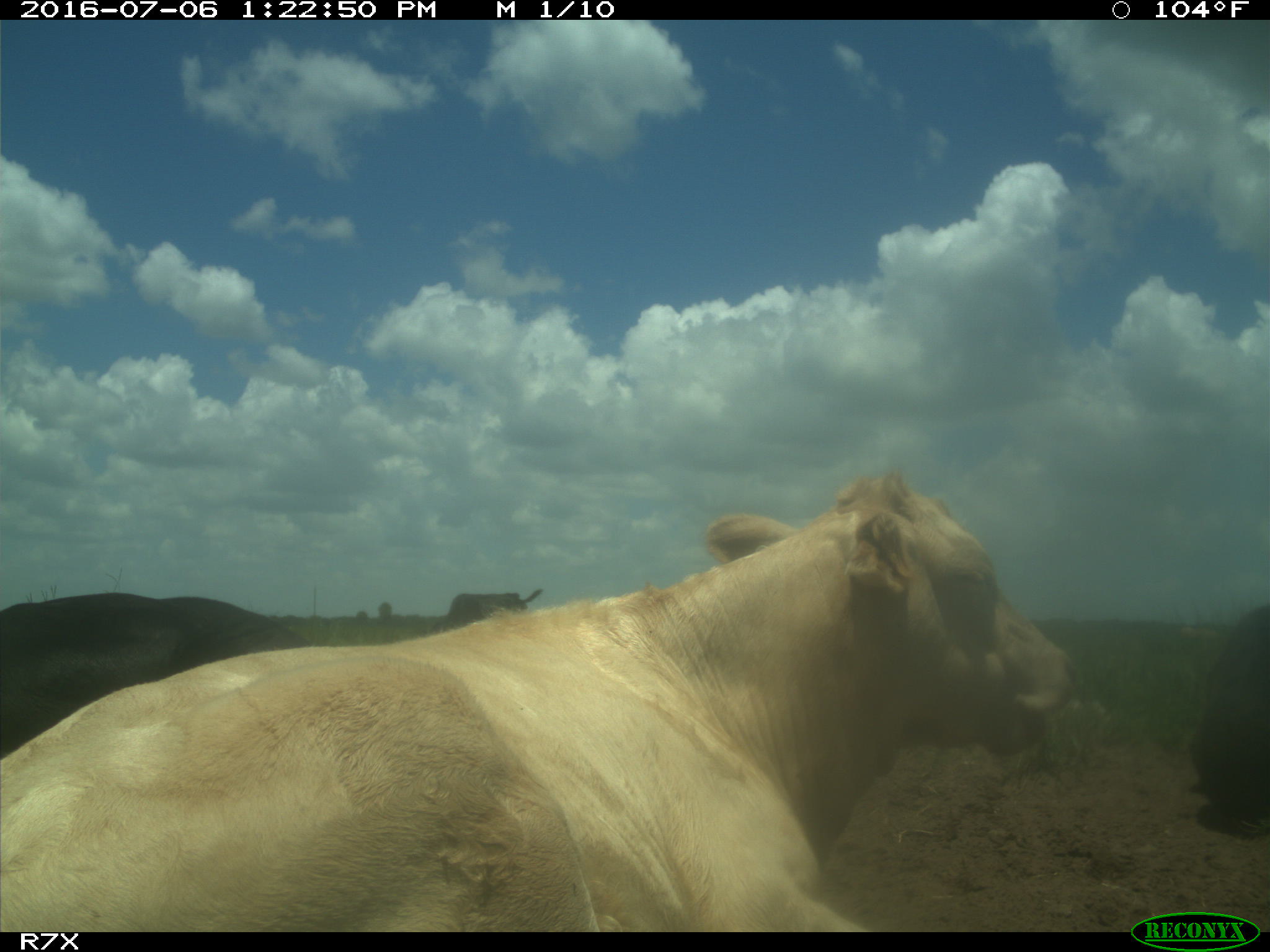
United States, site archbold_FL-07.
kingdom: Animalia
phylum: Chordata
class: Mammalia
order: Artiodactyla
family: Bovidae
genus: Bos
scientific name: Bos taurus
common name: domestic cow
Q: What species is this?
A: Bos taurus (domestic cow).